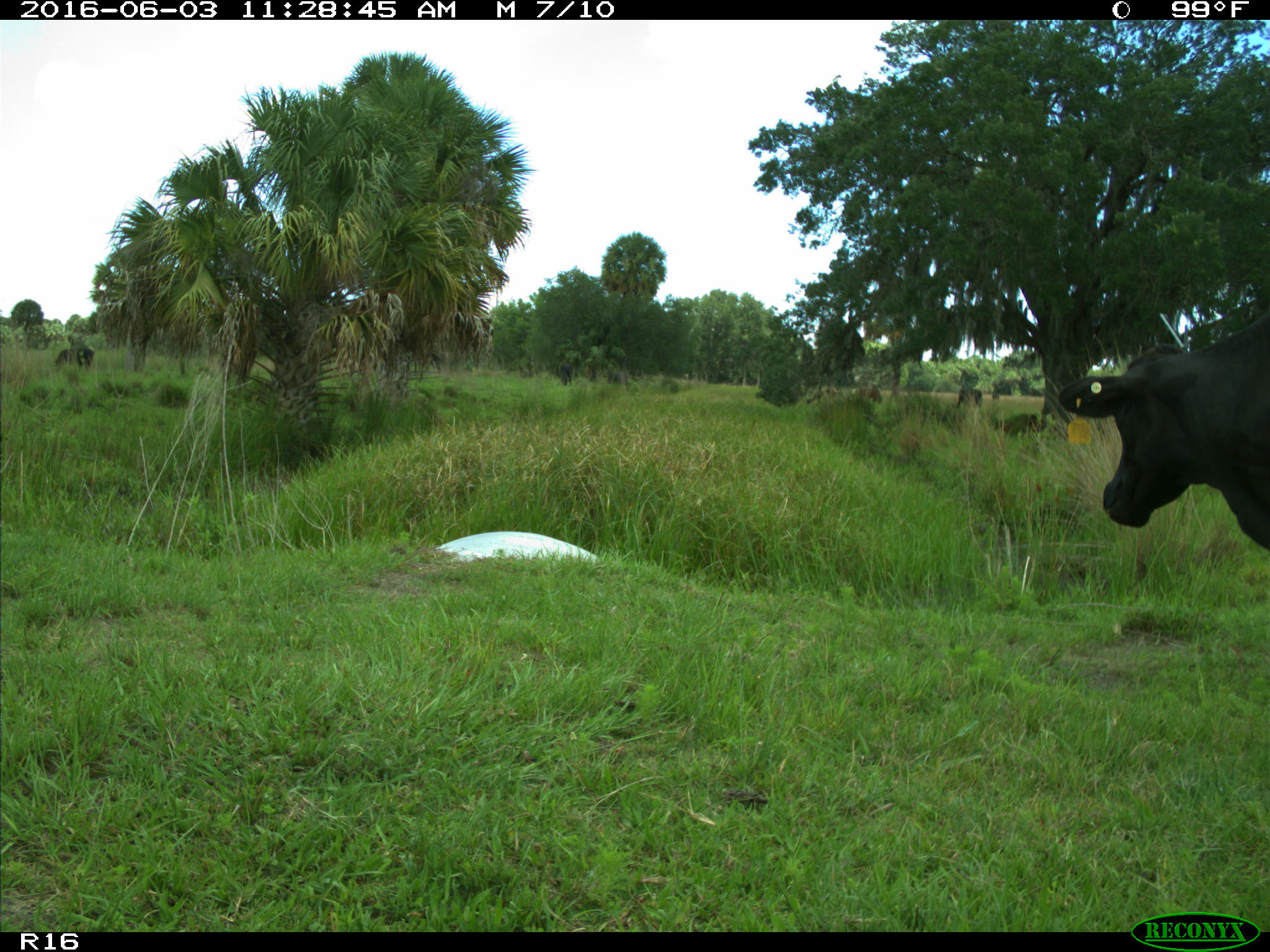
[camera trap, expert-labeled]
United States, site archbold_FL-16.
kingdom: Animalia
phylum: Chordata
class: Mammalia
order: Artiodactyla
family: Bovidae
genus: Bos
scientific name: Bos taurus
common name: domestic cow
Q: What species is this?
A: Bos taurus (domestic cow).